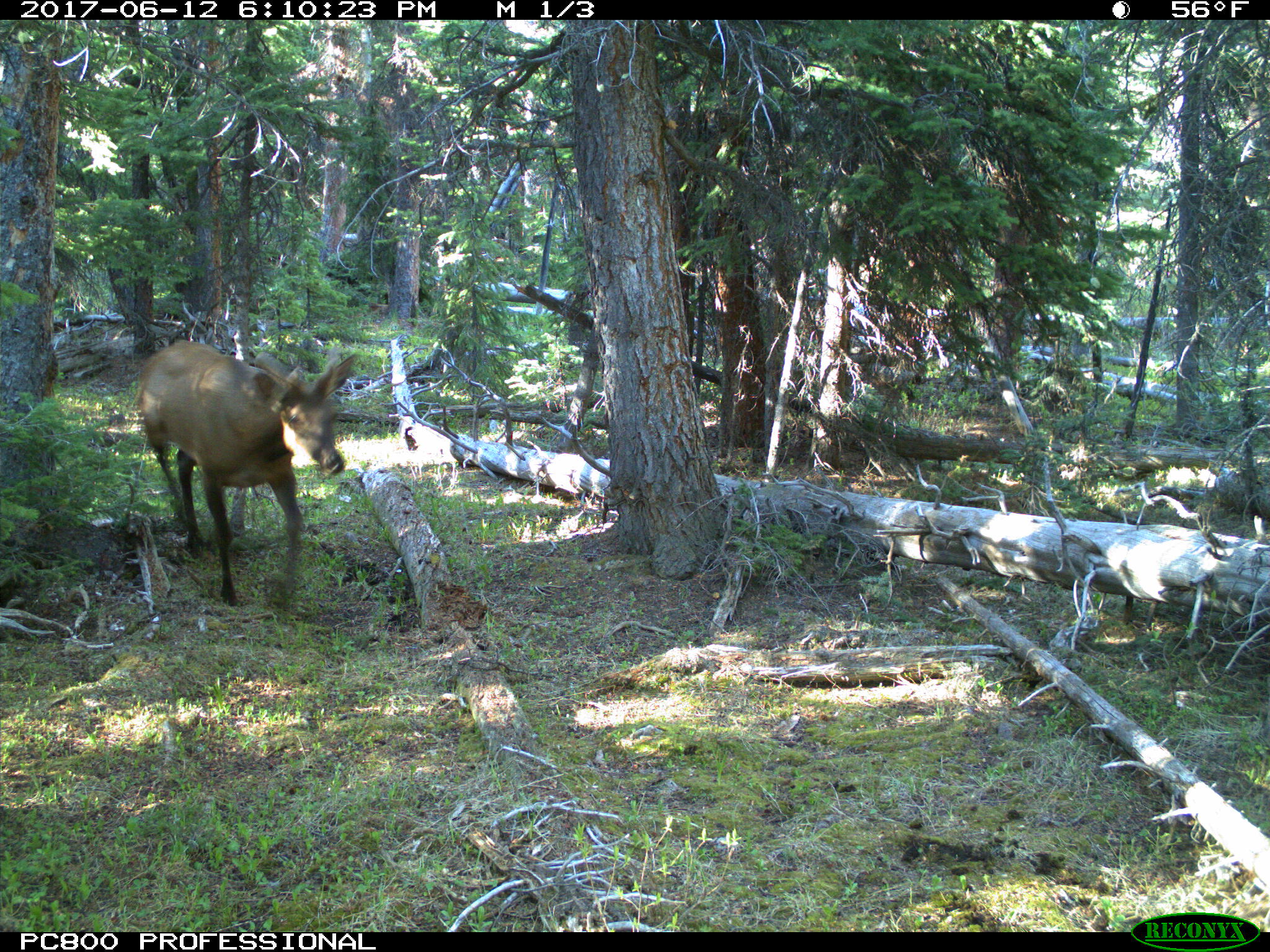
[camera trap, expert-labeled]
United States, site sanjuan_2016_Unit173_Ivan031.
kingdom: Animalia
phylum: Chordata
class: Mammalia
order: Artiodactyla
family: Cervidae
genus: Cervus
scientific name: Cervus elaphus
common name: red deer